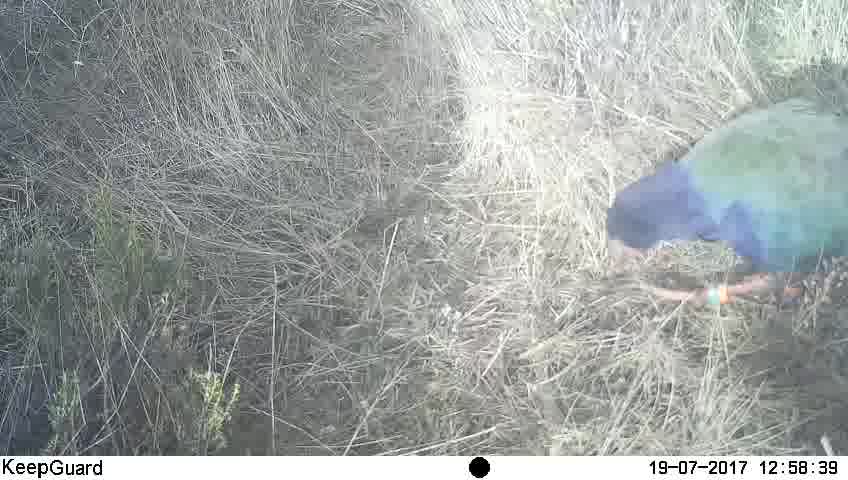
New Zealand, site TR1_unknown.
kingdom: Animalia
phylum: Chordata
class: Aves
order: Gruiformes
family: Rallidae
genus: Porphyrio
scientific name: Porphyrio mantelli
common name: takahe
Takahe (Porphyrio mantelli).